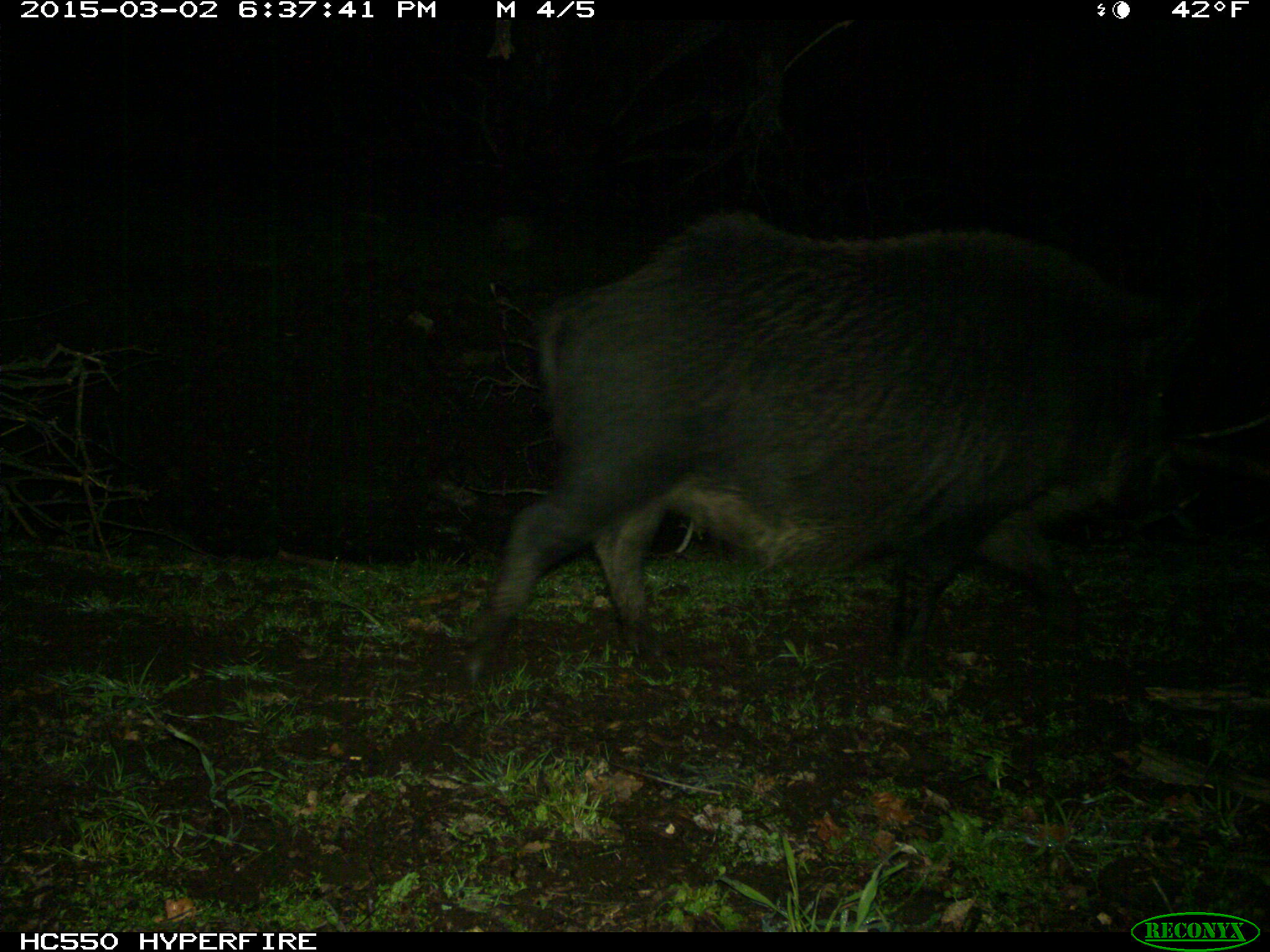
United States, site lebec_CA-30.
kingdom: Animalia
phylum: Chordata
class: Mammalia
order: Artiodactyla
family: Suidae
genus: Sus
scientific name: Sus scrofa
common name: wild boar